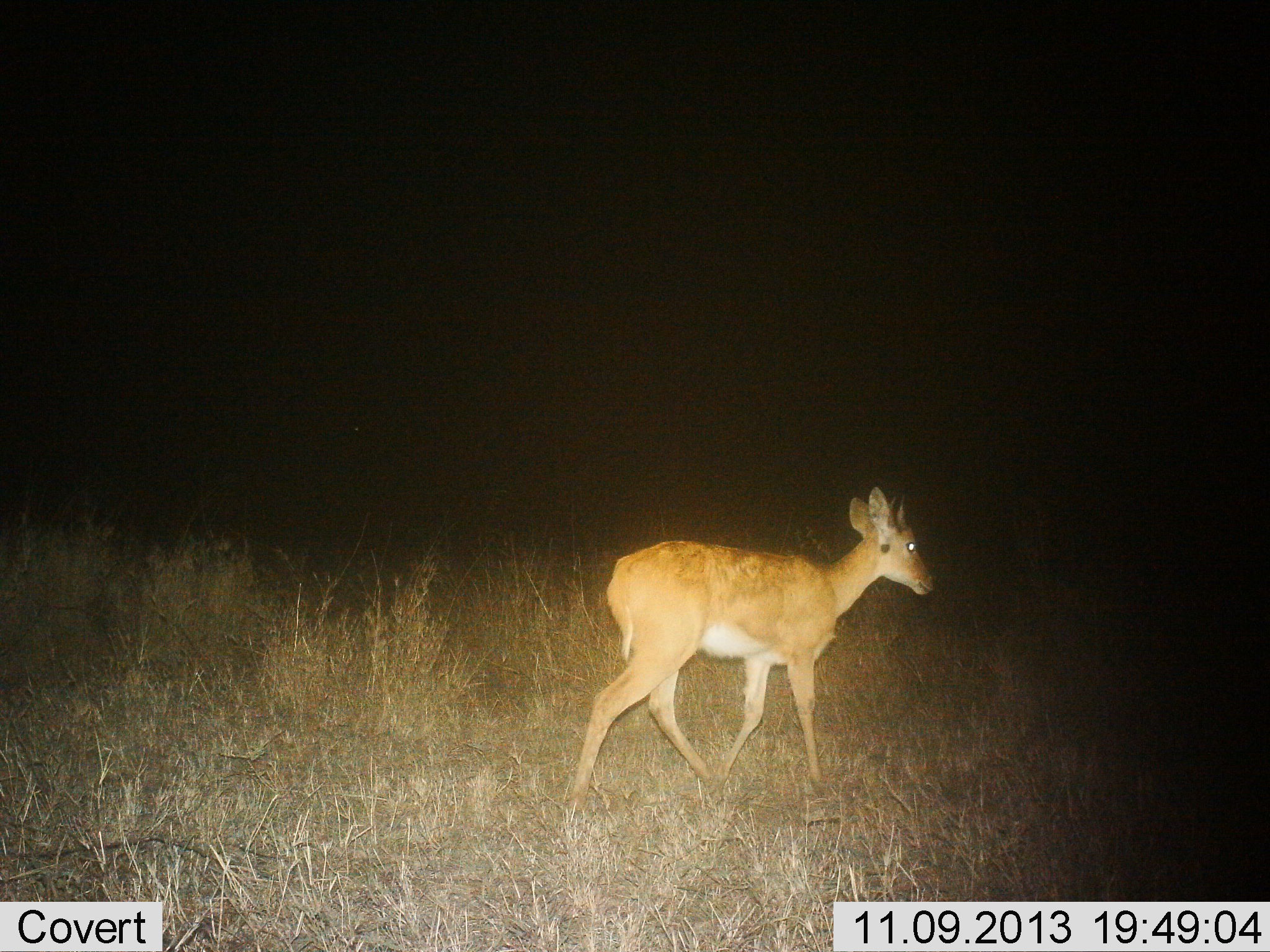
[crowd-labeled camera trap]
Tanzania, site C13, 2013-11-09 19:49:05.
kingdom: Animalia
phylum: Chordata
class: Mammalia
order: Artiodactyla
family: Bovidae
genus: Redunca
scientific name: Redunca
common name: reedbuck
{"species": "reedbuck (Redunca)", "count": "1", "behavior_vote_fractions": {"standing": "20%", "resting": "0%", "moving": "80%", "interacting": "0%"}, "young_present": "0%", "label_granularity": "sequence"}